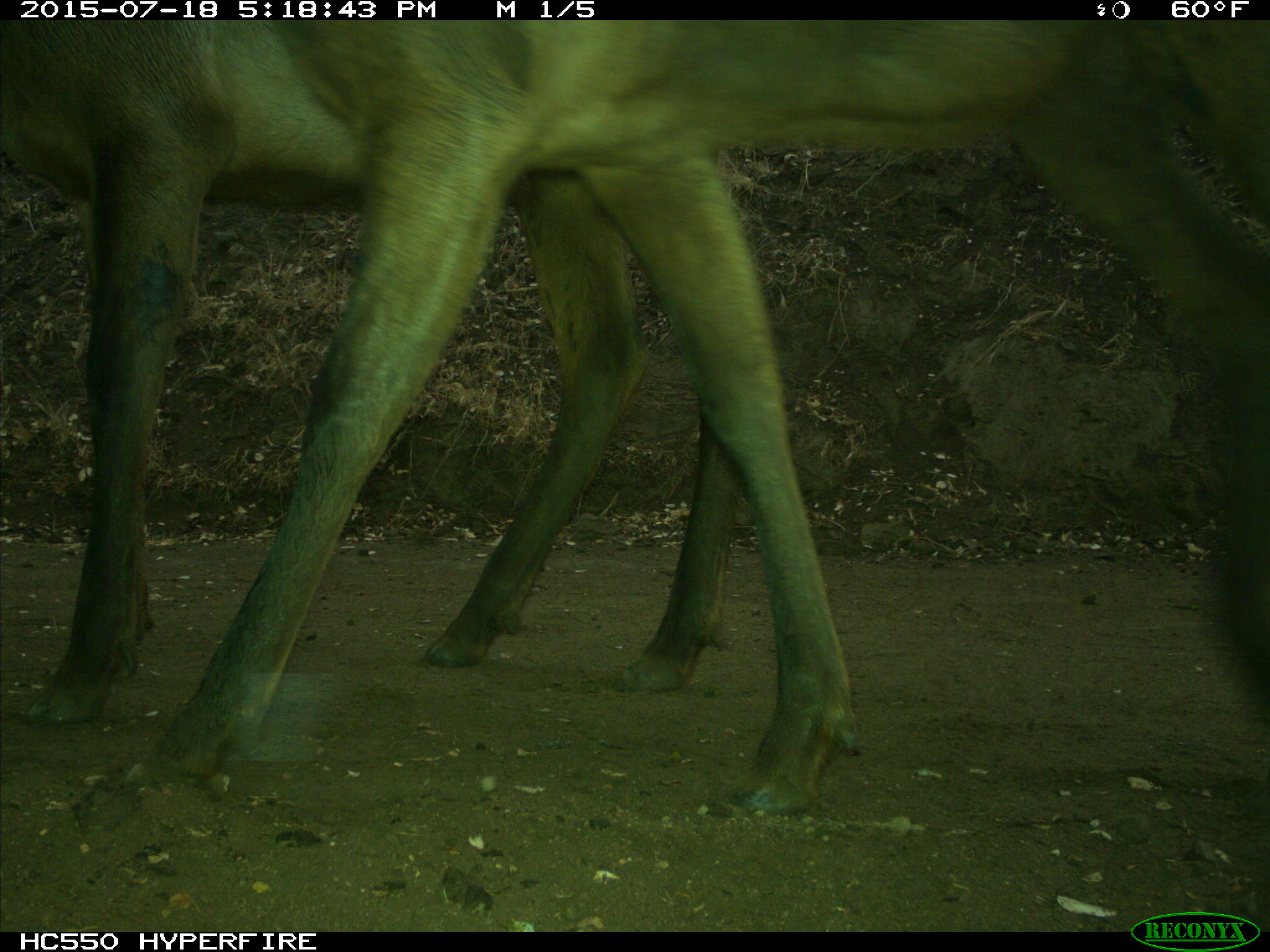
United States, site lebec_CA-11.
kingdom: Animalia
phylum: Chordata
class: Mammalia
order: Artiodactyla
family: Cervidae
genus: Cervus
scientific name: Cervus canadensis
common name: elk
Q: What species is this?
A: Cervus canadensis (elk).